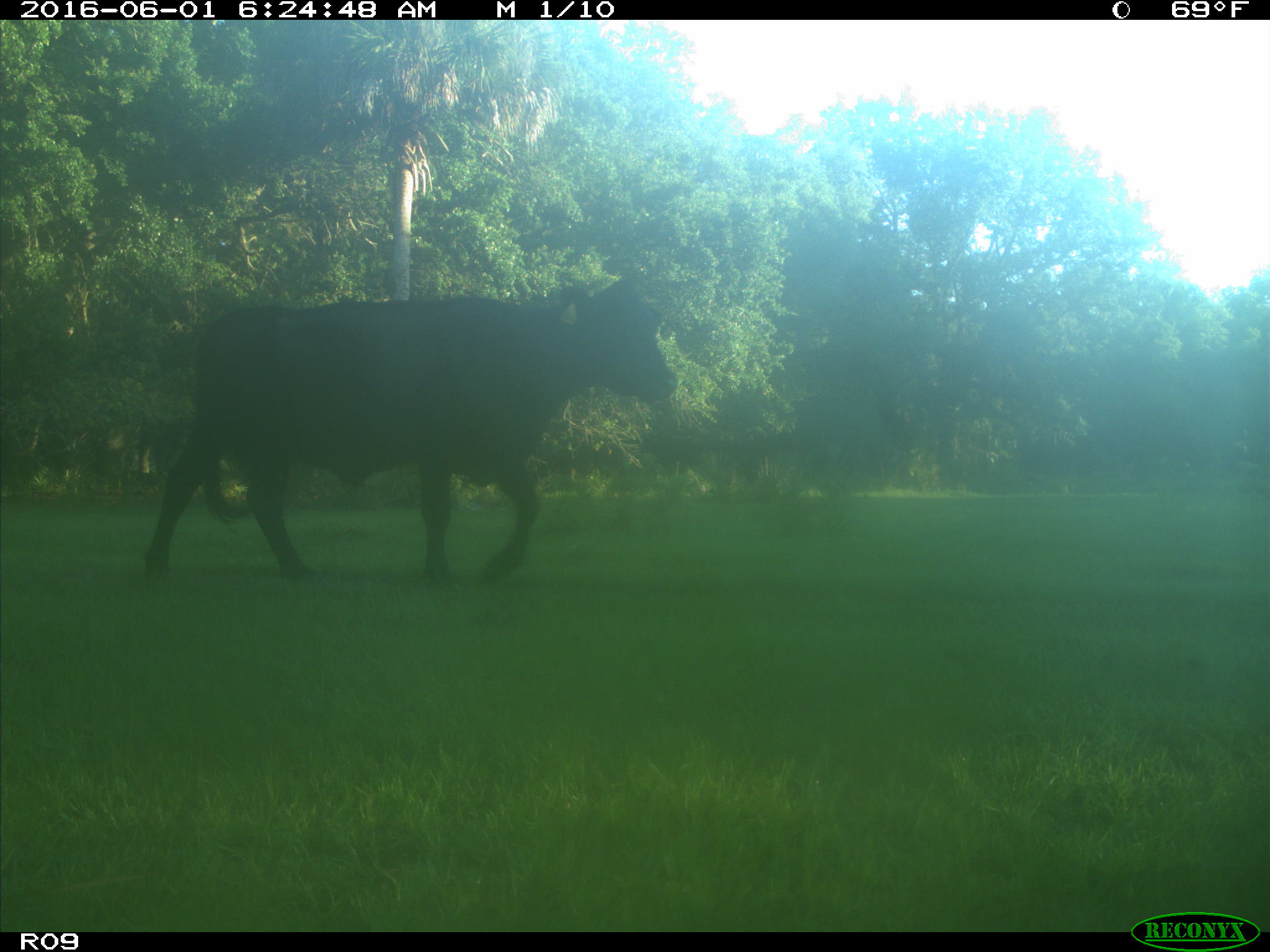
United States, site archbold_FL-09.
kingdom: Animalia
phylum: Chordata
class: Mammalia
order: Artiodactyla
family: Bovidae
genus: Bos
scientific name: Bos taurus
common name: domestic cow